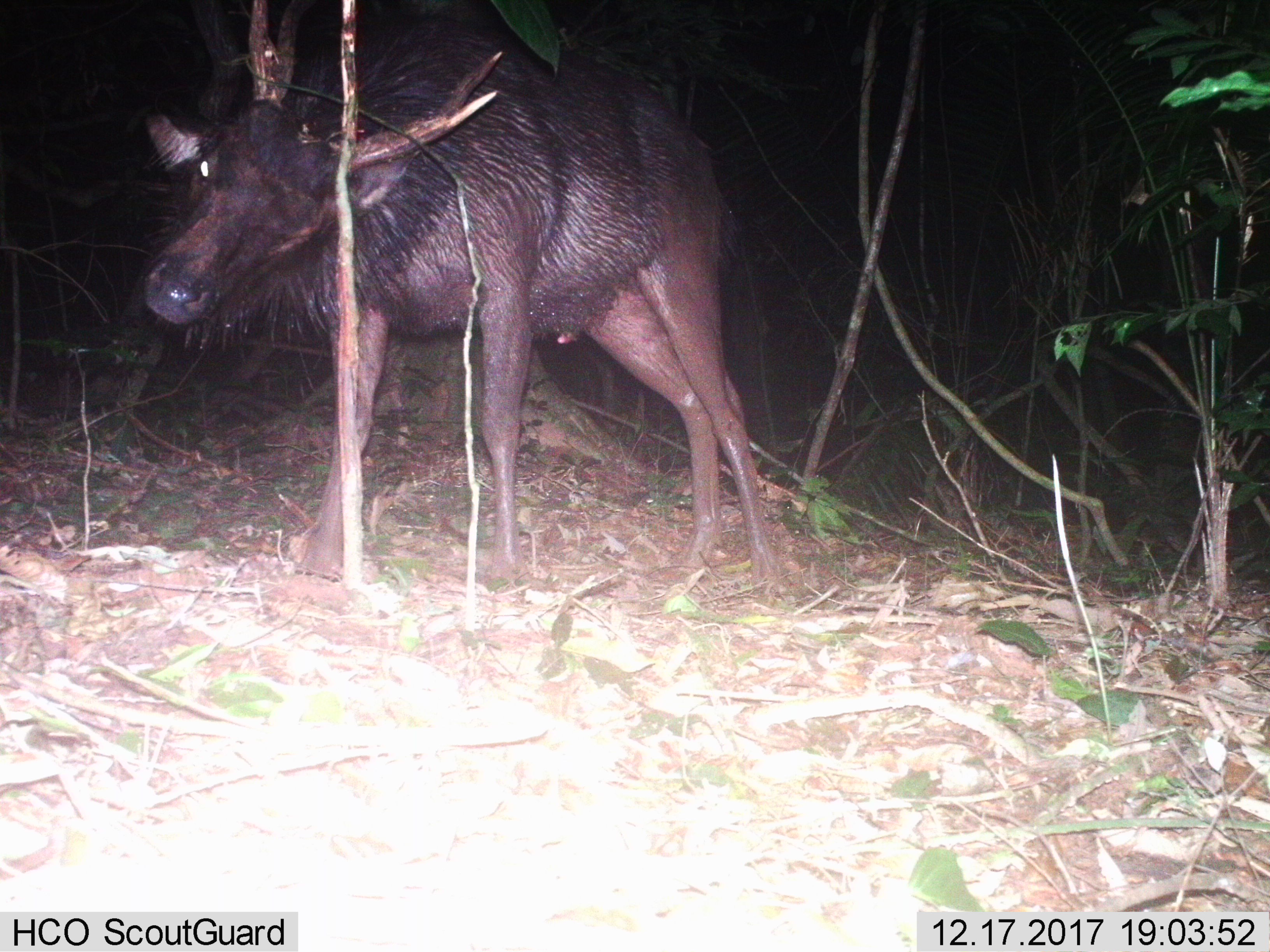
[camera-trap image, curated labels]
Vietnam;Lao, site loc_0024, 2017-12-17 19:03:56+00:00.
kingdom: Animalia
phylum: Chordata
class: Mammalia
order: Artiodactyla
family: Cervidae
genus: Rusa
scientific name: Rusa unicolor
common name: sambar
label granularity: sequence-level